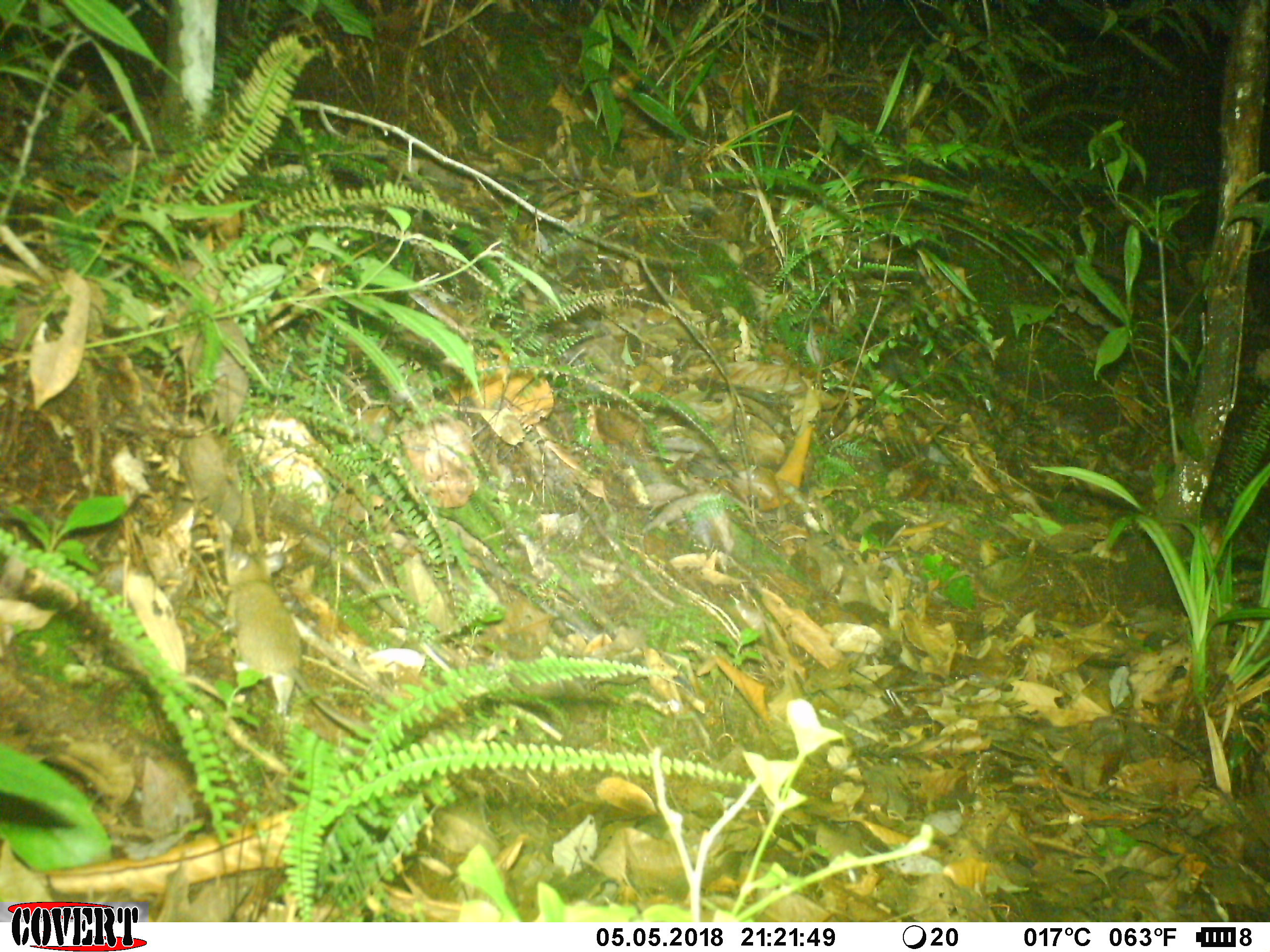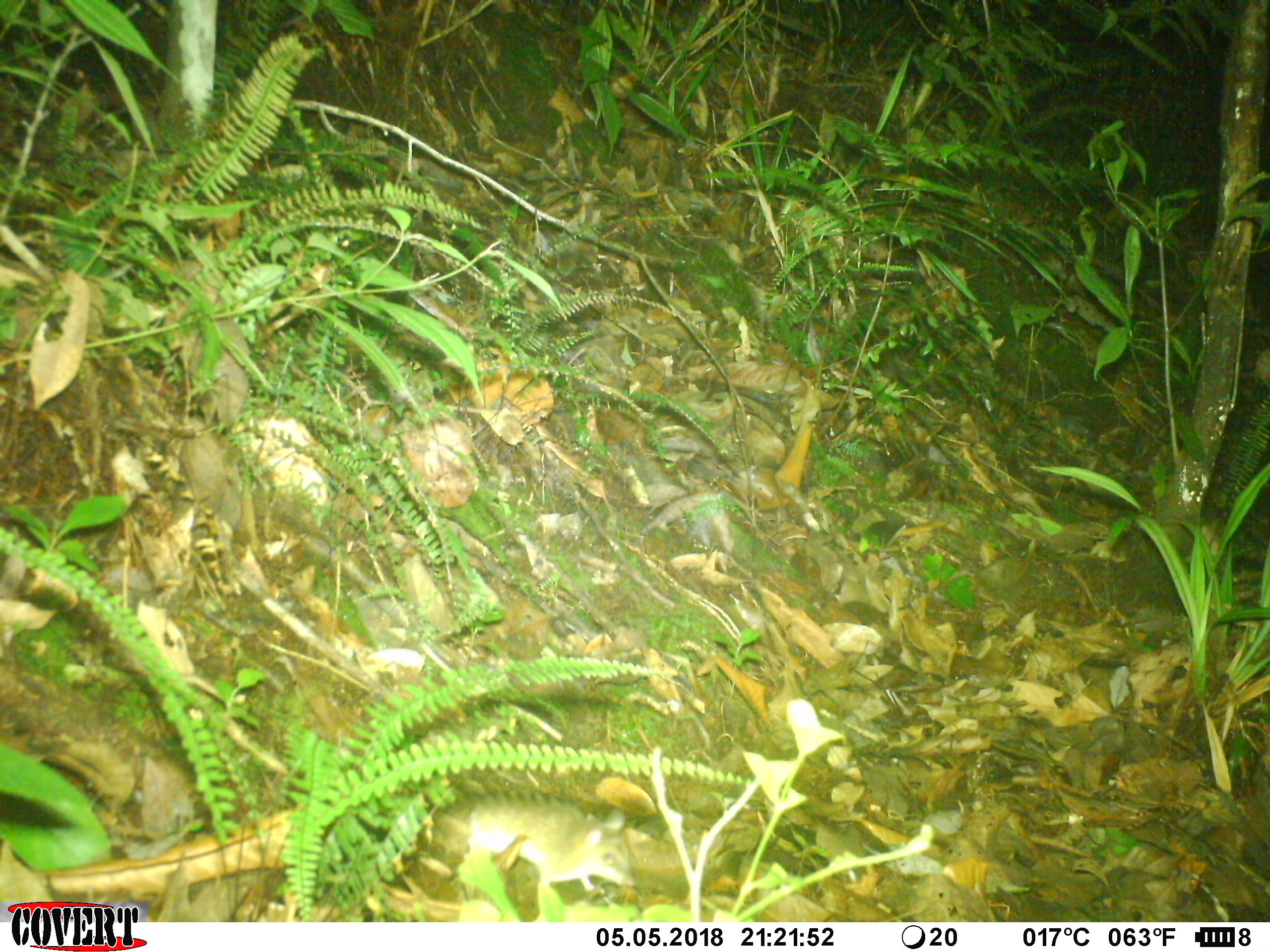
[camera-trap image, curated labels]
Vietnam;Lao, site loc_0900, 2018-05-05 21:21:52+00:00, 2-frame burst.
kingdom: Animalia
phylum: Chordata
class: Mammalia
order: Rodentia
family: Muridae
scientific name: Muridae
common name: old-world mice and rats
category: unidentified murid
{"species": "unidentified murid (old-world mice and rats) (Muridae)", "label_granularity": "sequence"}